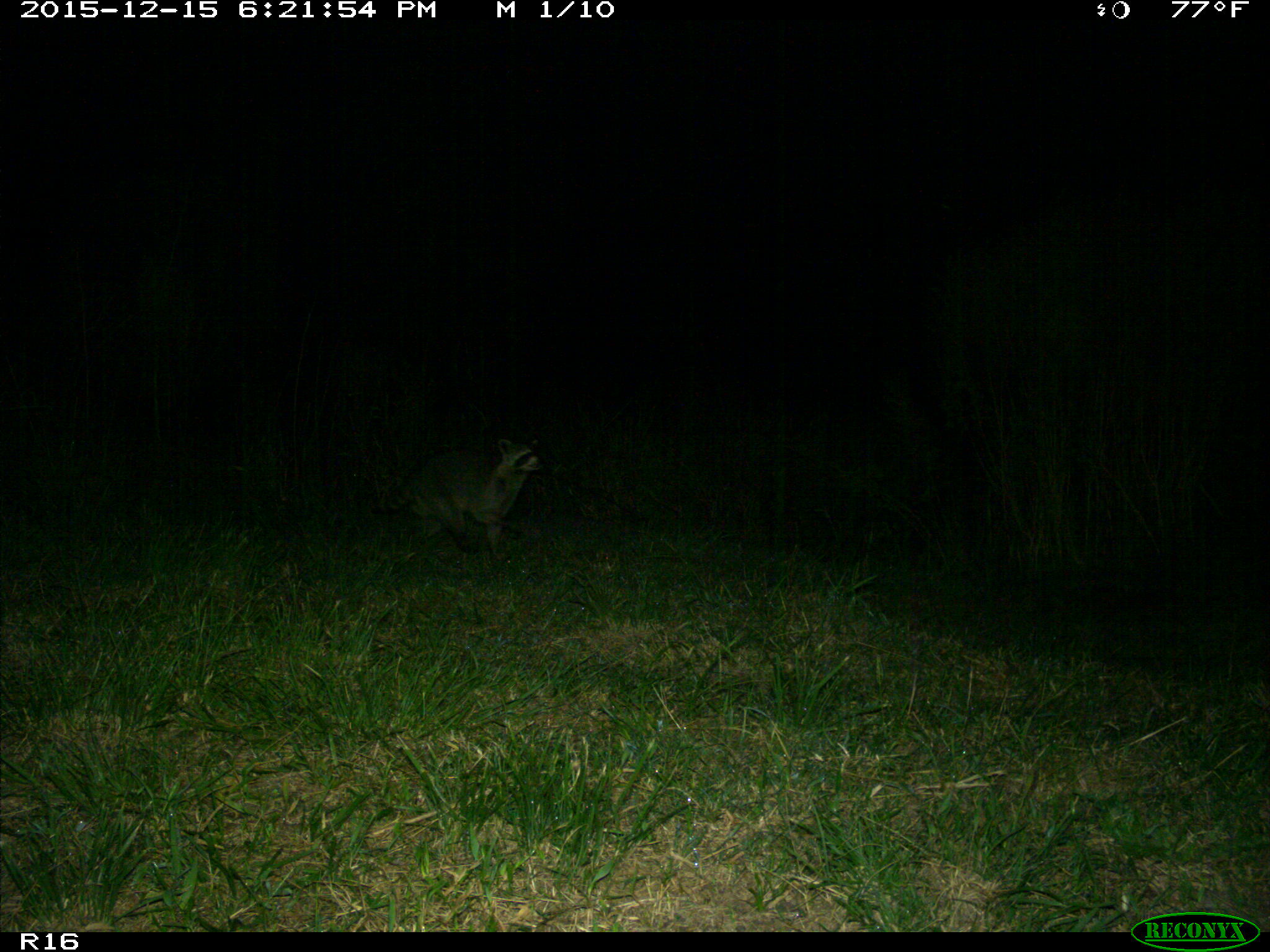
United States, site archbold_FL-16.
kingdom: Animalia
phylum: Chordata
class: Mammalia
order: Carnivora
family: Procyonidae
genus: Procyon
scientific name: Procyon lotor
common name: common raccoon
Procyon lotor (common raccoon).